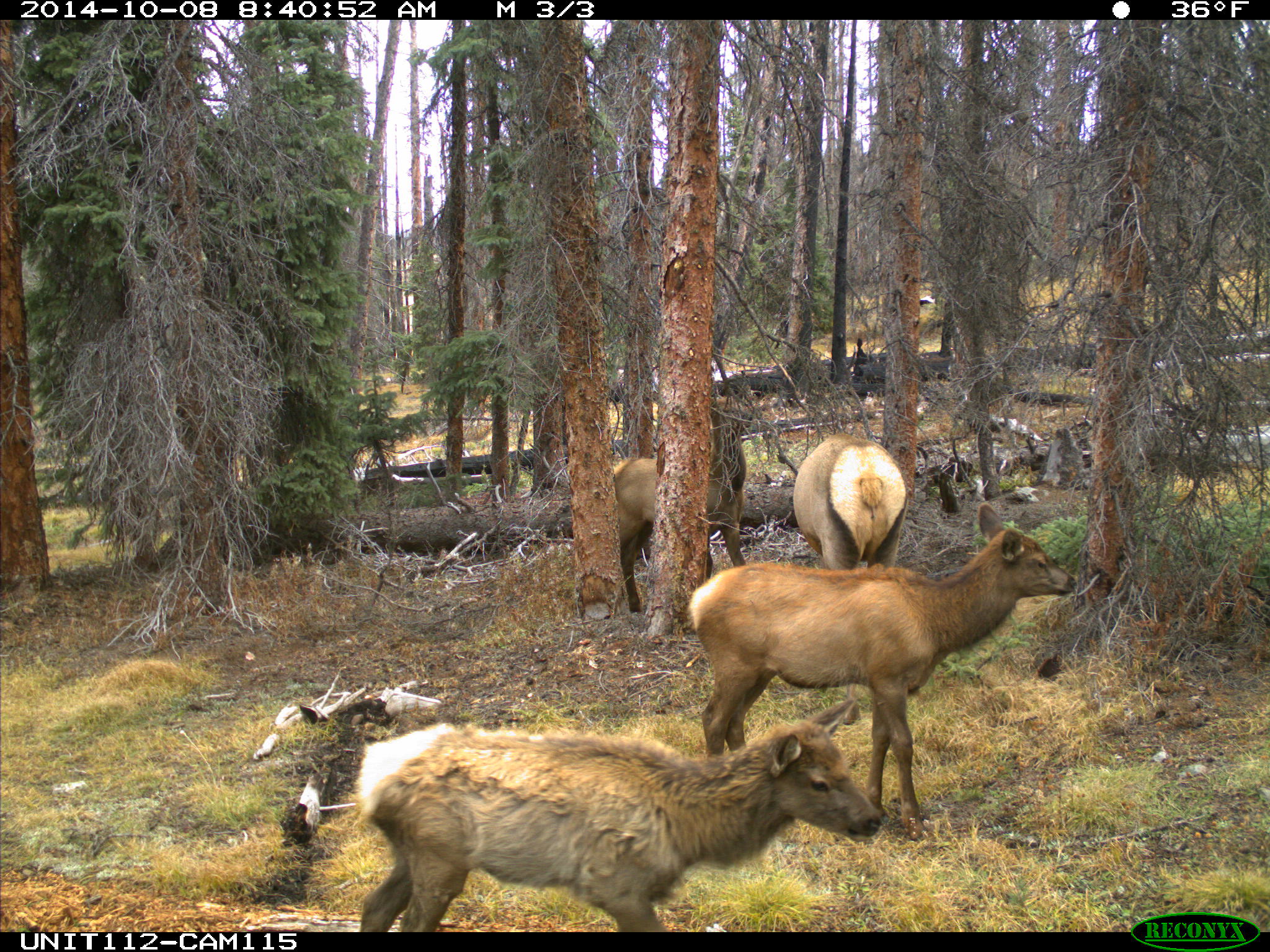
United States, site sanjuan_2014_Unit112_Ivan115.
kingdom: Animalia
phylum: Chordata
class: Mammalia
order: Artiodactyla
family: Cervidae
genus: Cervus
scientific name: Cervus elaphus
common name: red deer